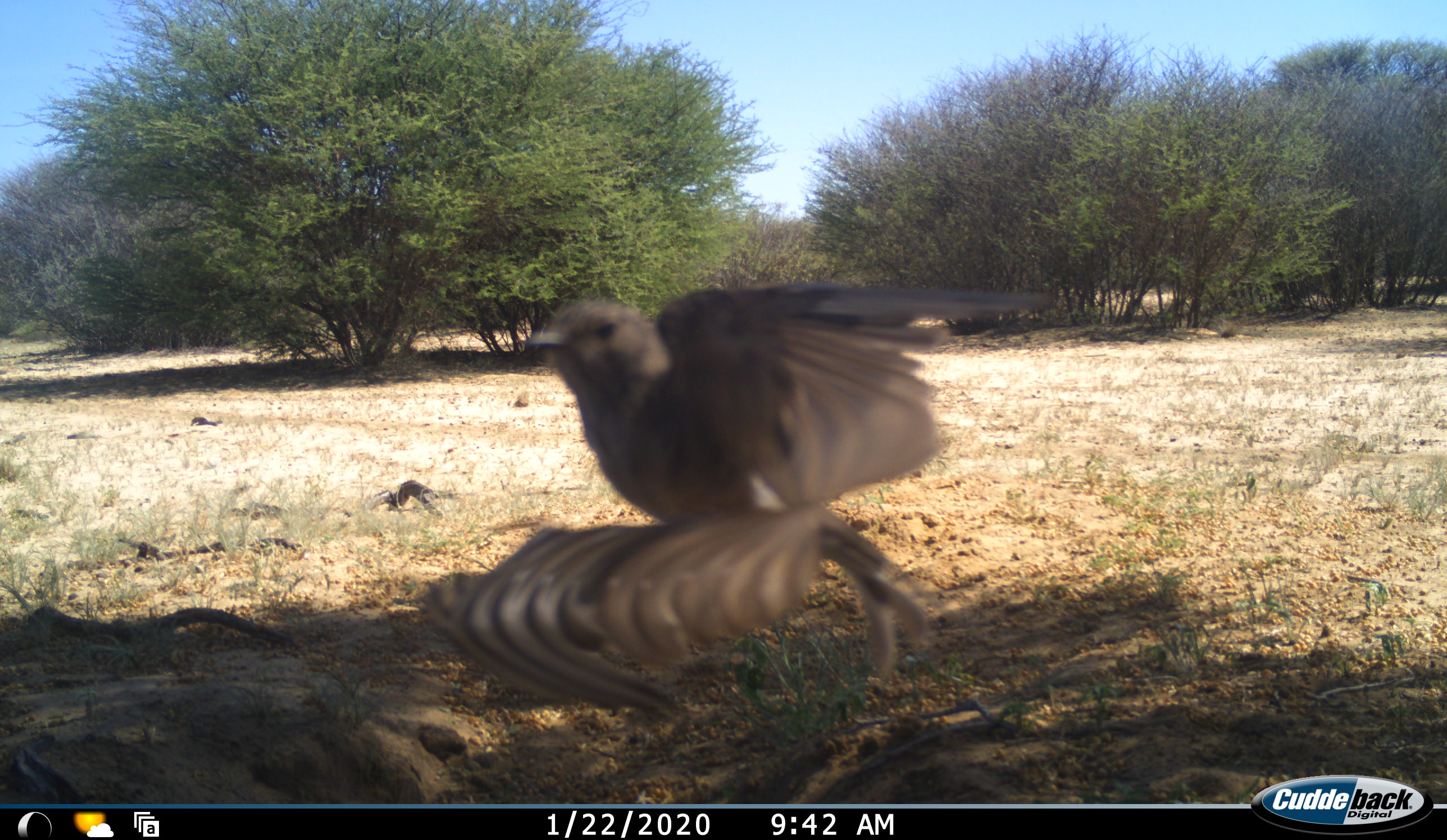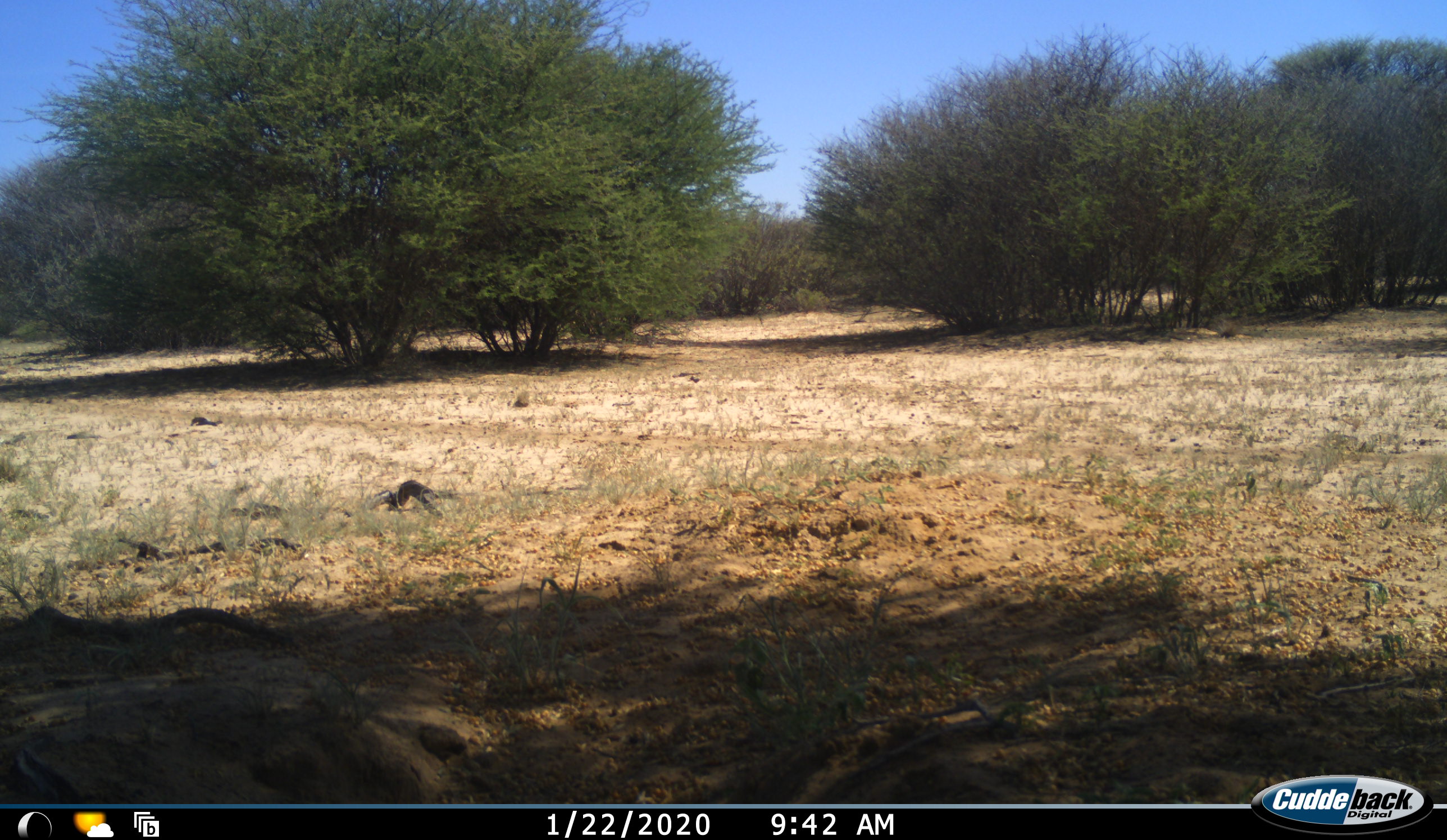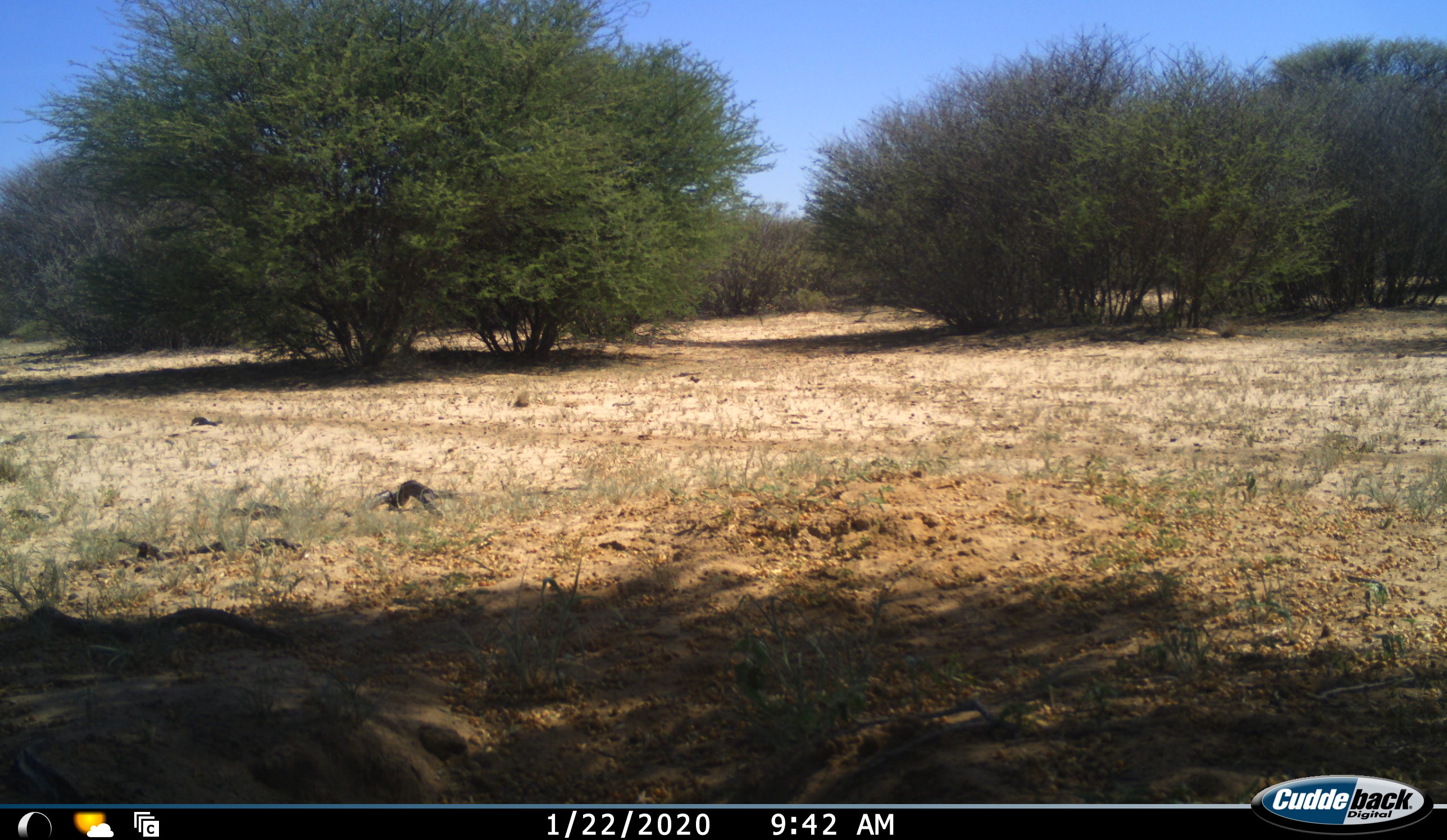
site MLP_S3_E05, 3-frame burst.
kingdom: Animalia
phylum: Chordata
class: Aves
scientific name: Aves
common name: bird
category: birdother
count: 1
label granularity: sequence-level